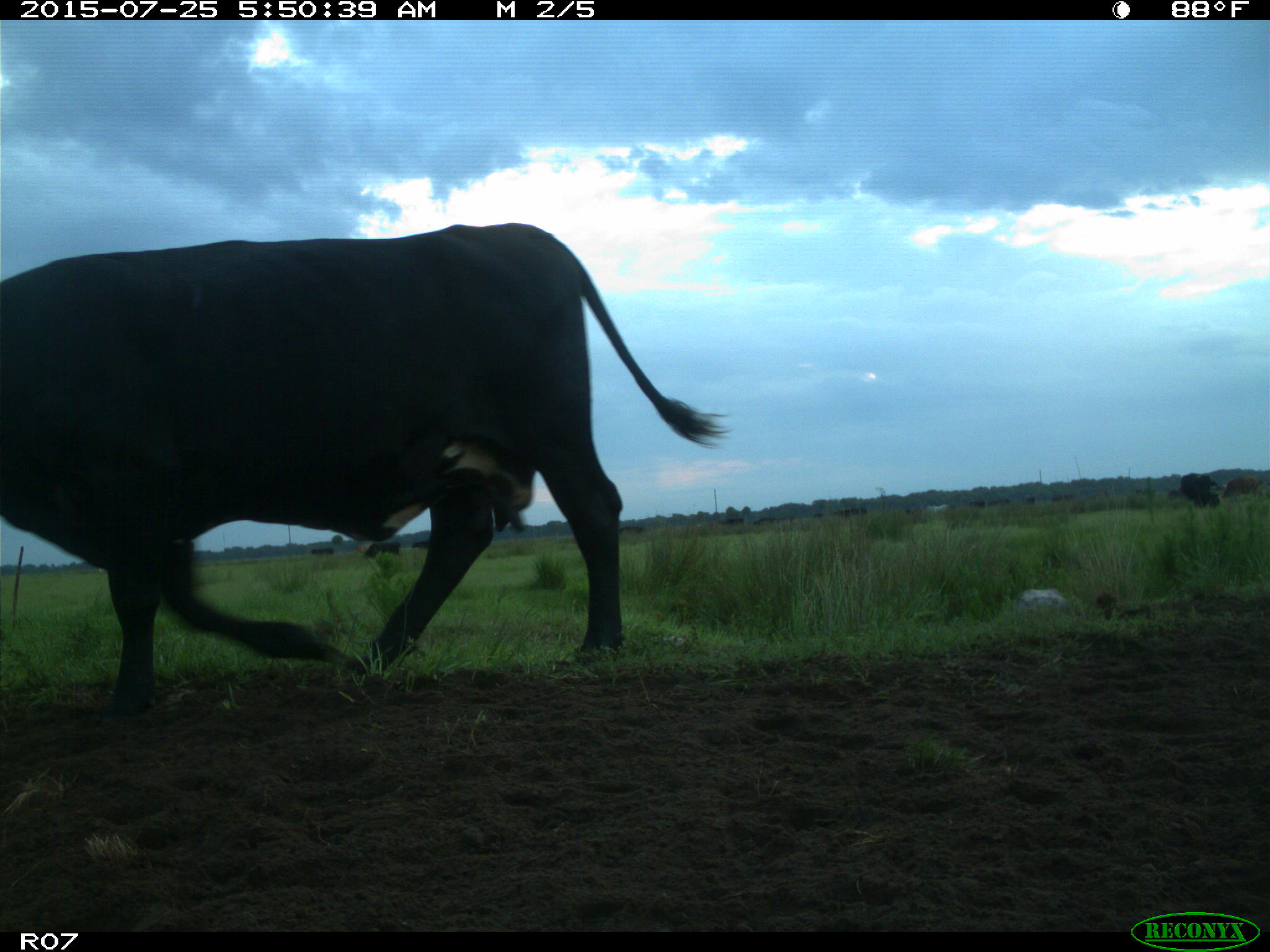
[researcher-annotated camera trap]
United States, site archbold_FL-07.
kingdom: Animalia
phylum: Chordata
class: Mammalia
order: Artiodactyla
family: Bovidae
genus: Bos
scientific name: Bos taurus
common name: domestic cow